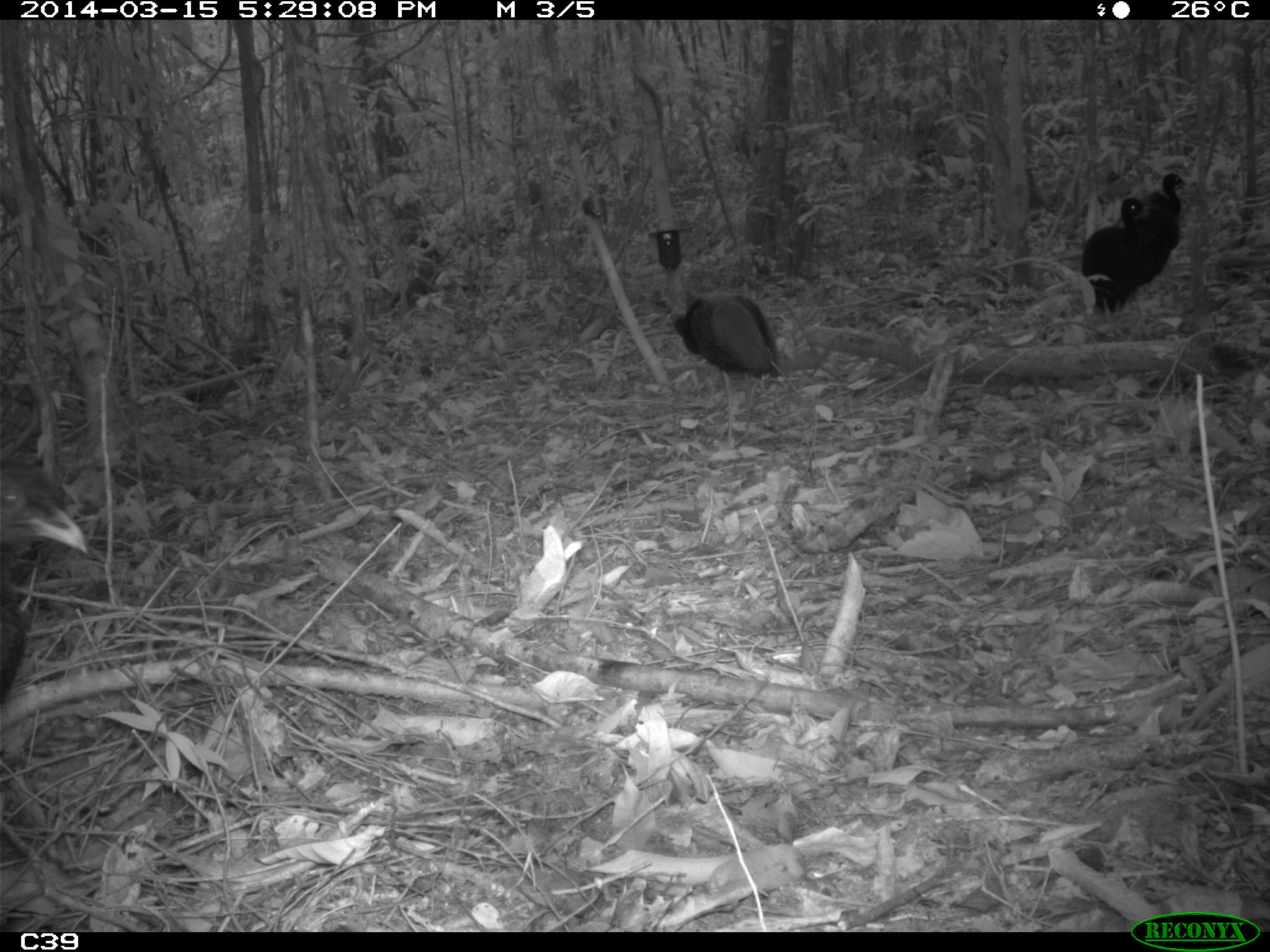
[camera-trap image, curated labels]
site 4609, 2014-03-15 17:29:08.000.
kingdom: Animalia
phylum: Chordata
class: Aves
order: Gruiformes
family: Psophiidae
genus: Psophia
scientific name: Psophia crepitans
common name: gray-winged trumpeter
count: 8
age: adult